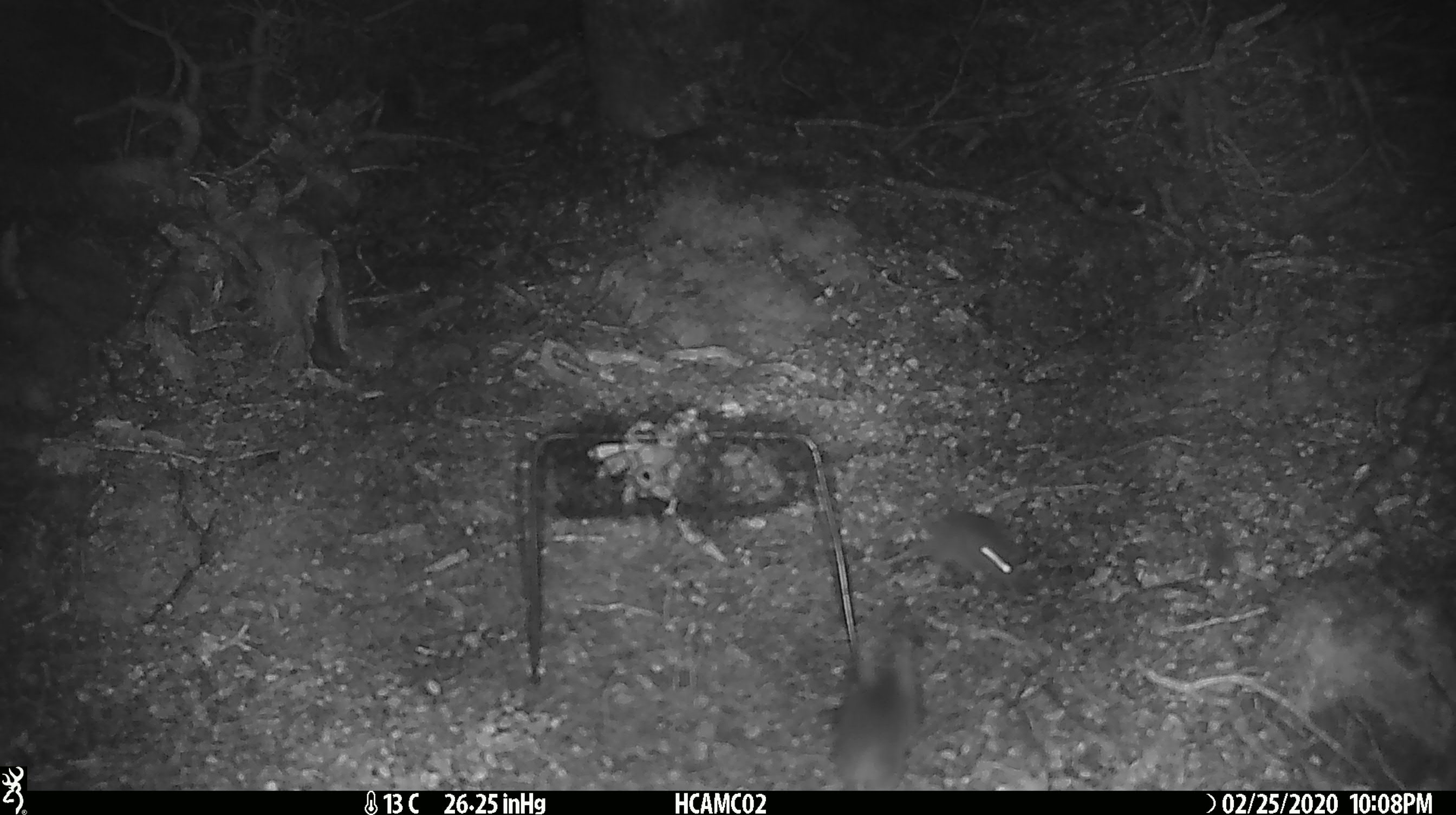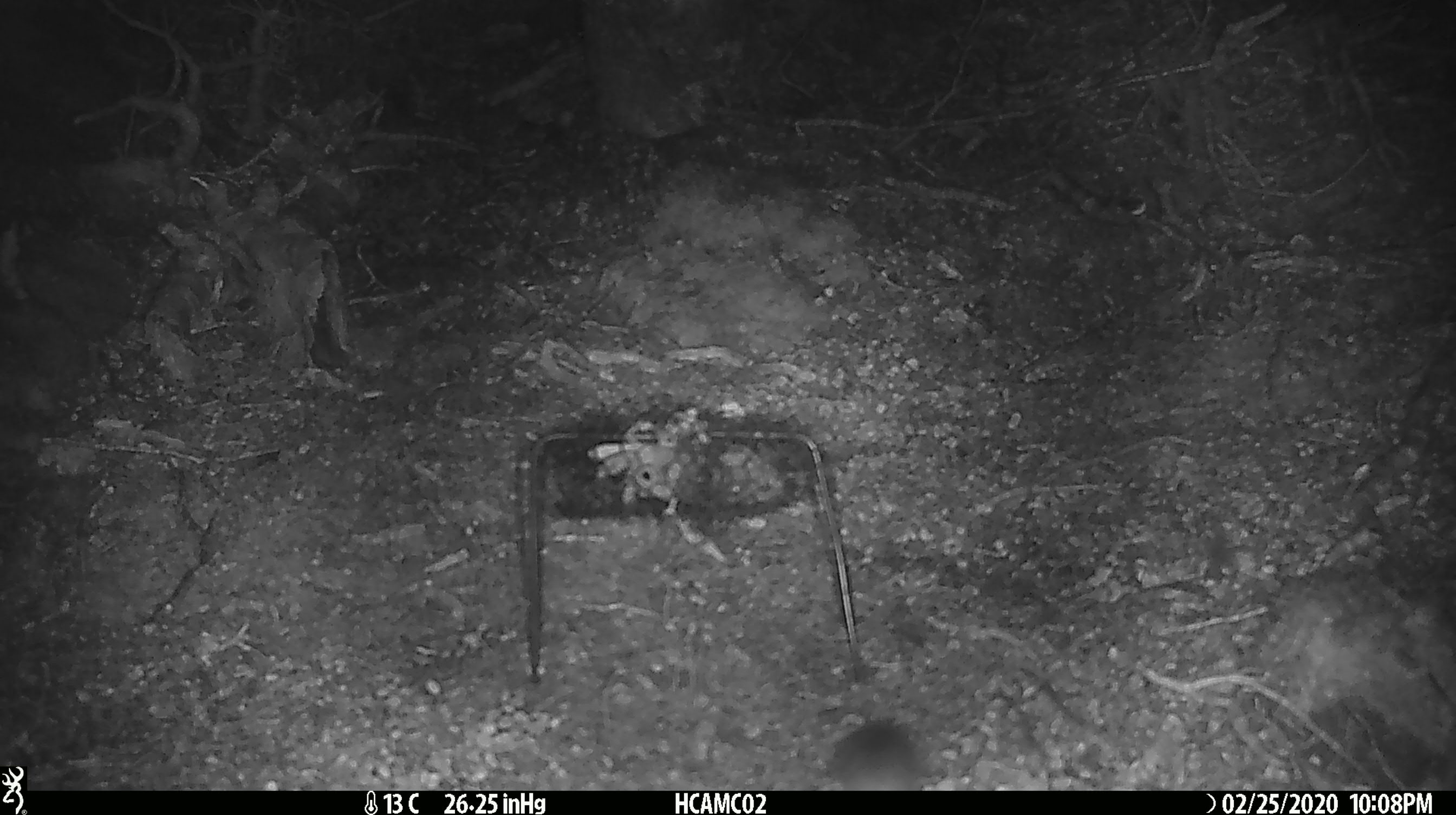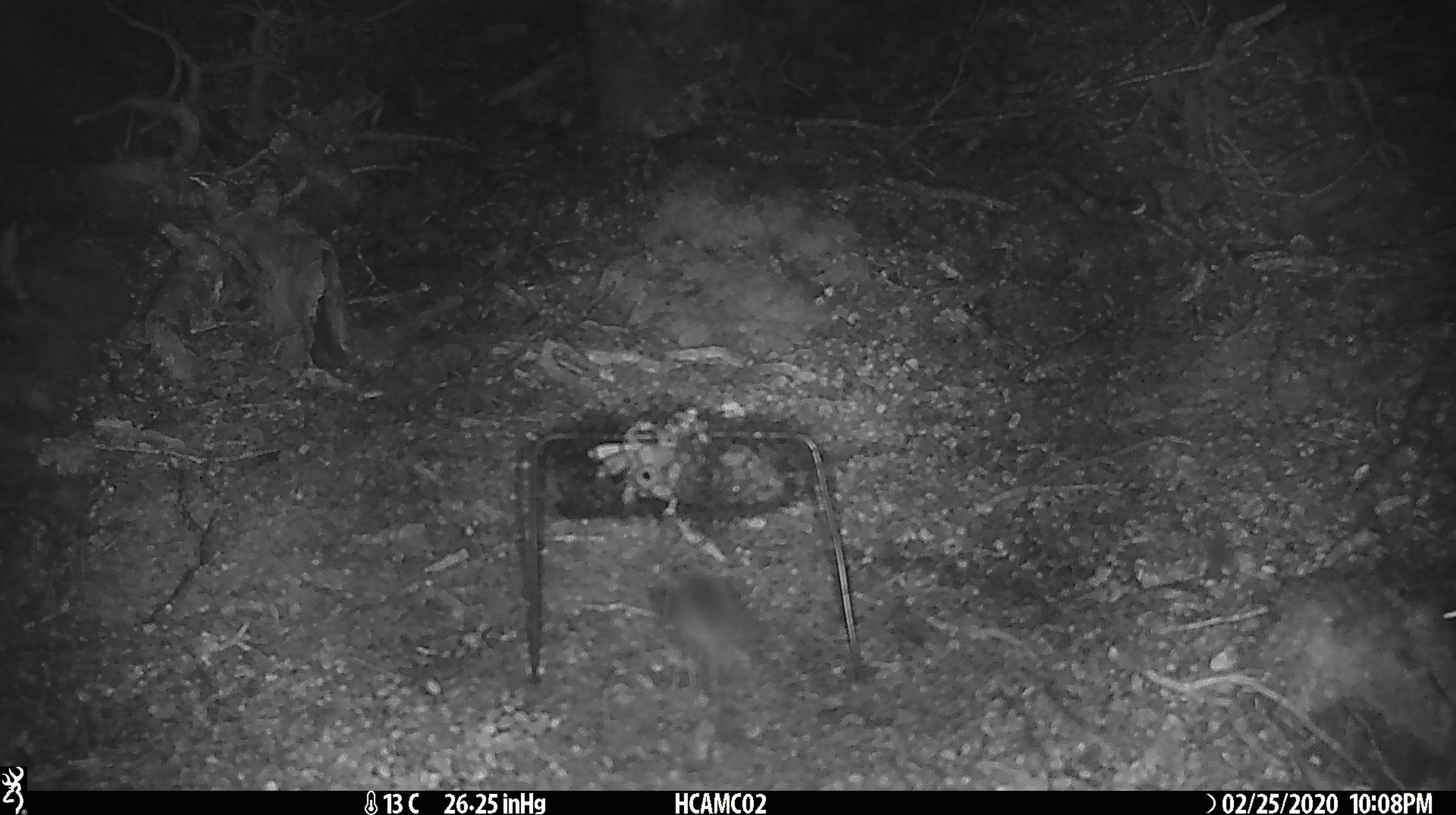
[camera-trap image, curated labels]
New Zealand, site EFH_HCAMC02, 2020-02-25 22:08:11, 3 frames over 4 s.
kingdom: Animalia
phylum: Chordata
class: Mammalia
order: Rodentia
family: Muridae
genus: Mus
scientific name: Mus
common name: mouse